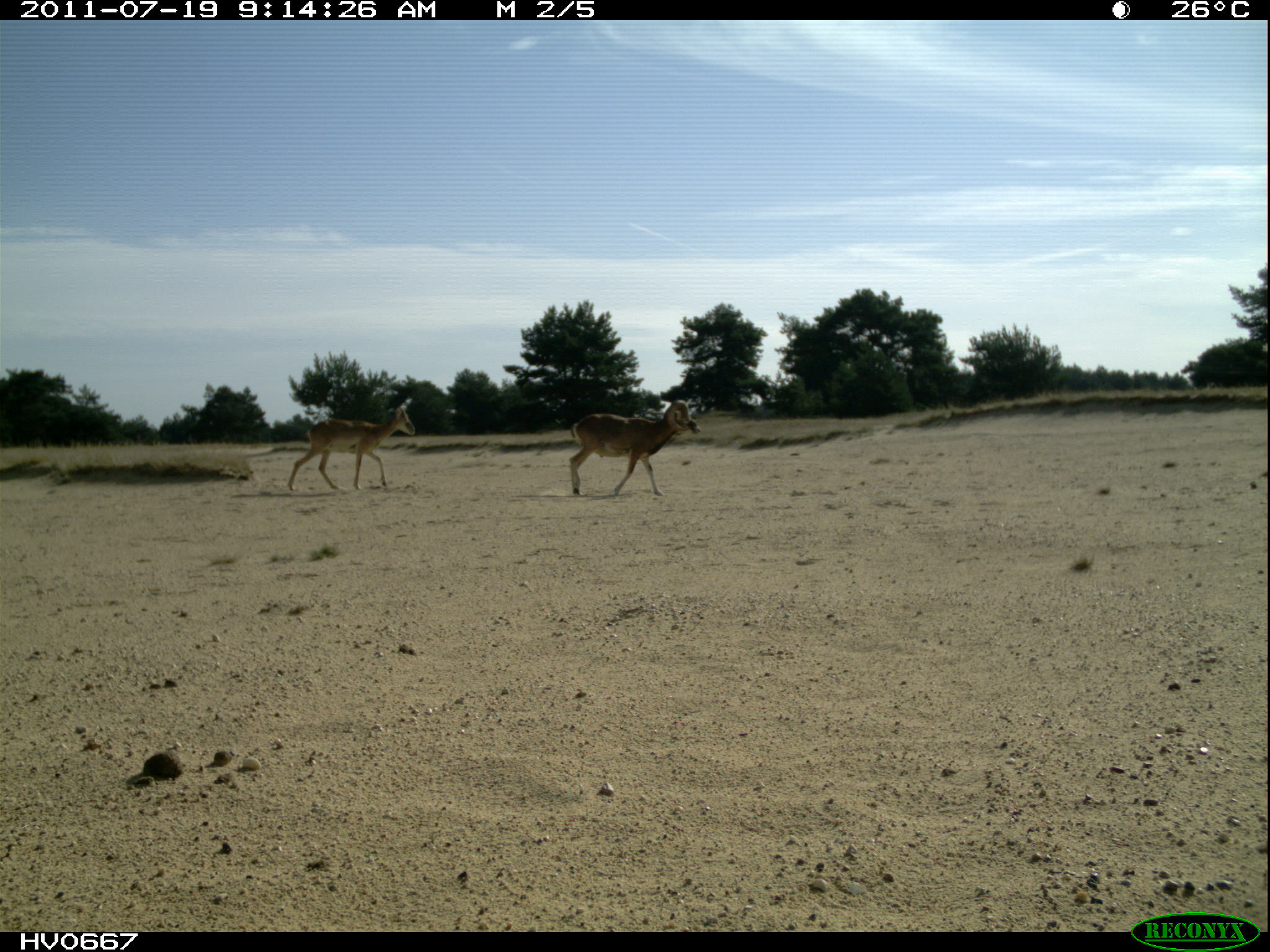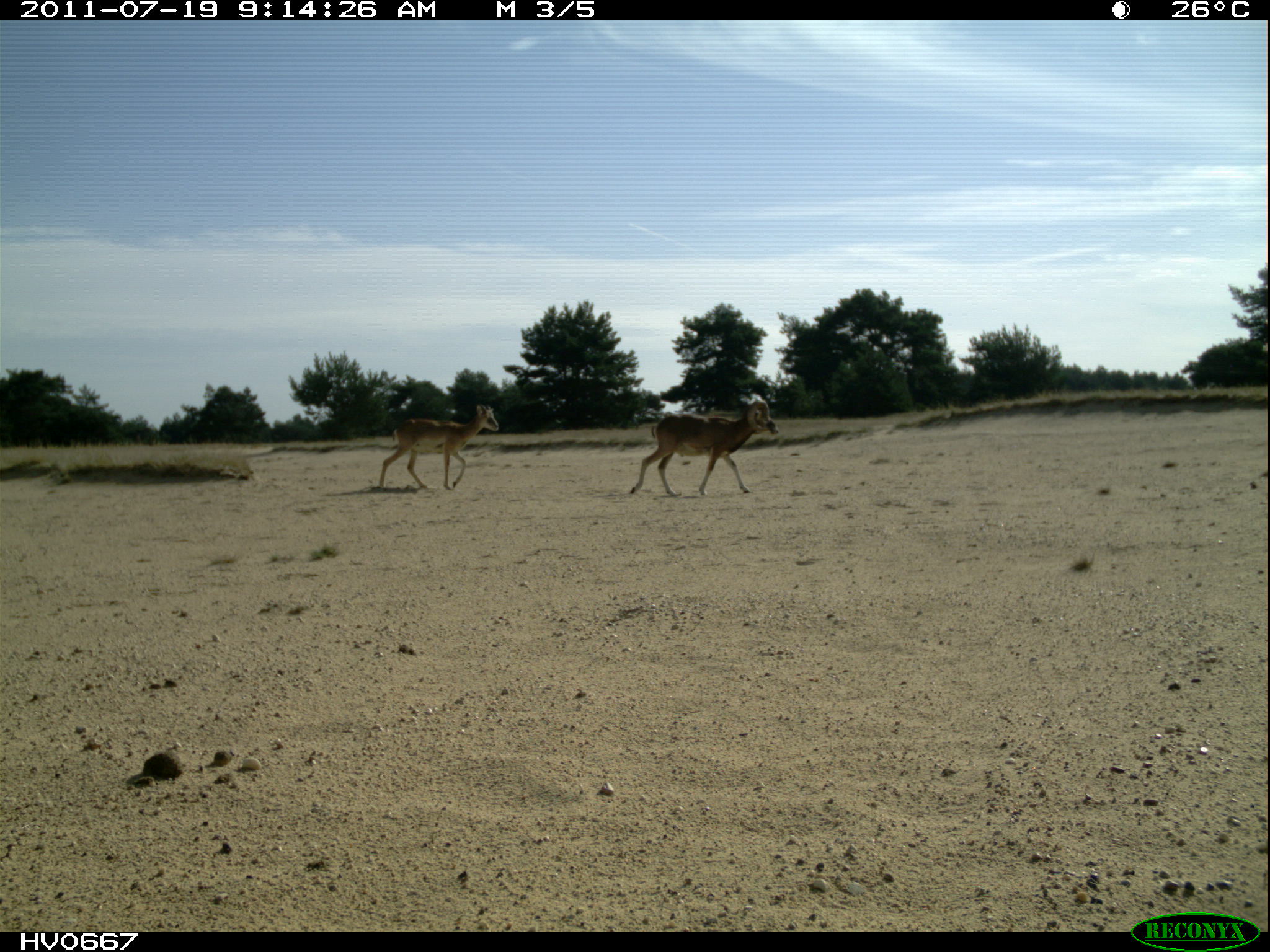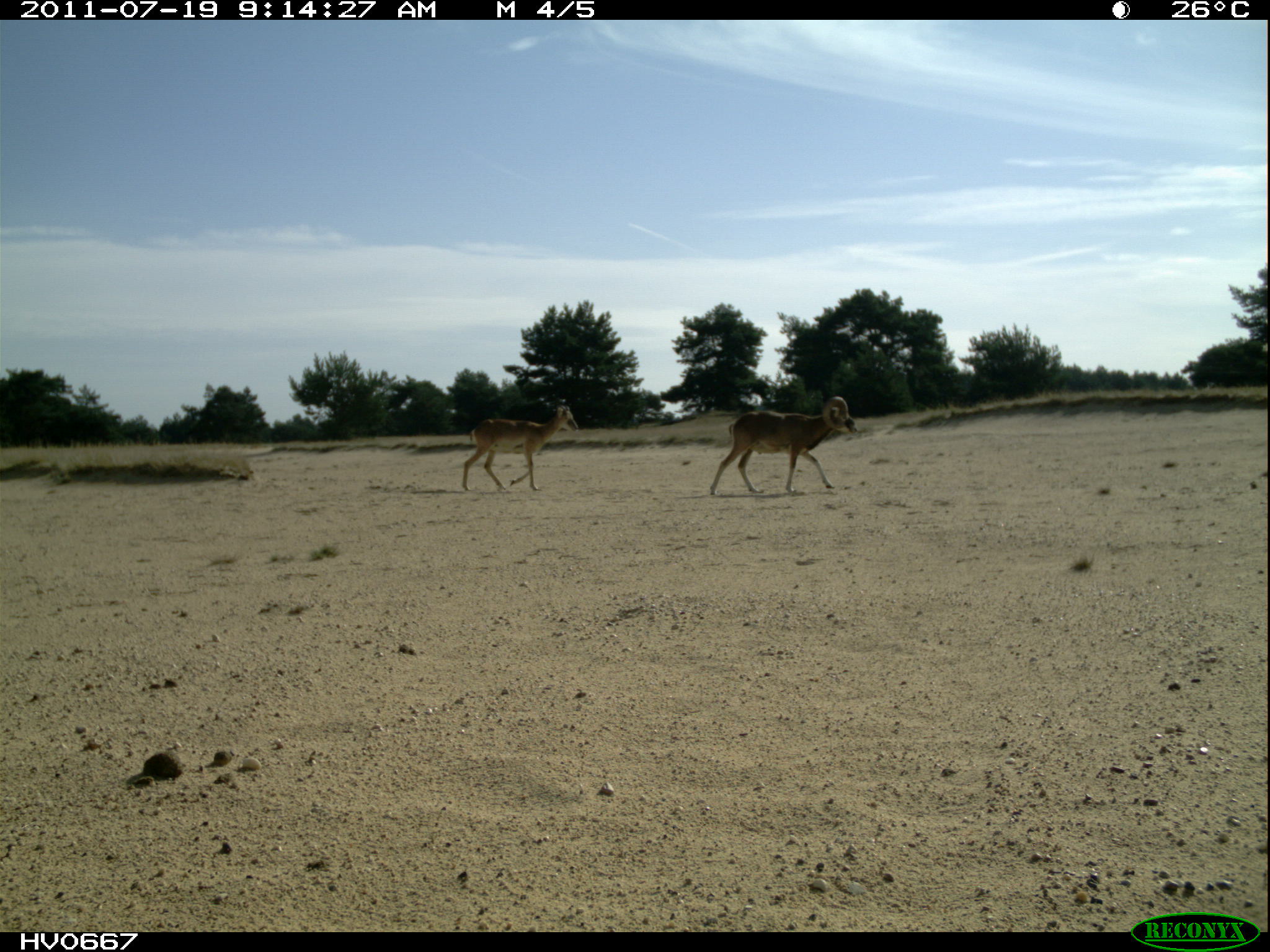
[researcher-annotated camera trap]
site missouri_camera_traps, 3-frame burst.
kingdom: Animalia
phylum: Chordata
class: Mammalia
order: Artiodactyla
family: Bovidae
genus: Ovis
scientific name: Ovis ammon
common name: mouflon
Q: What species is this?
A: Mouflon (Ovis ammon).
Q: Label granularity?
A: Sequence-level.